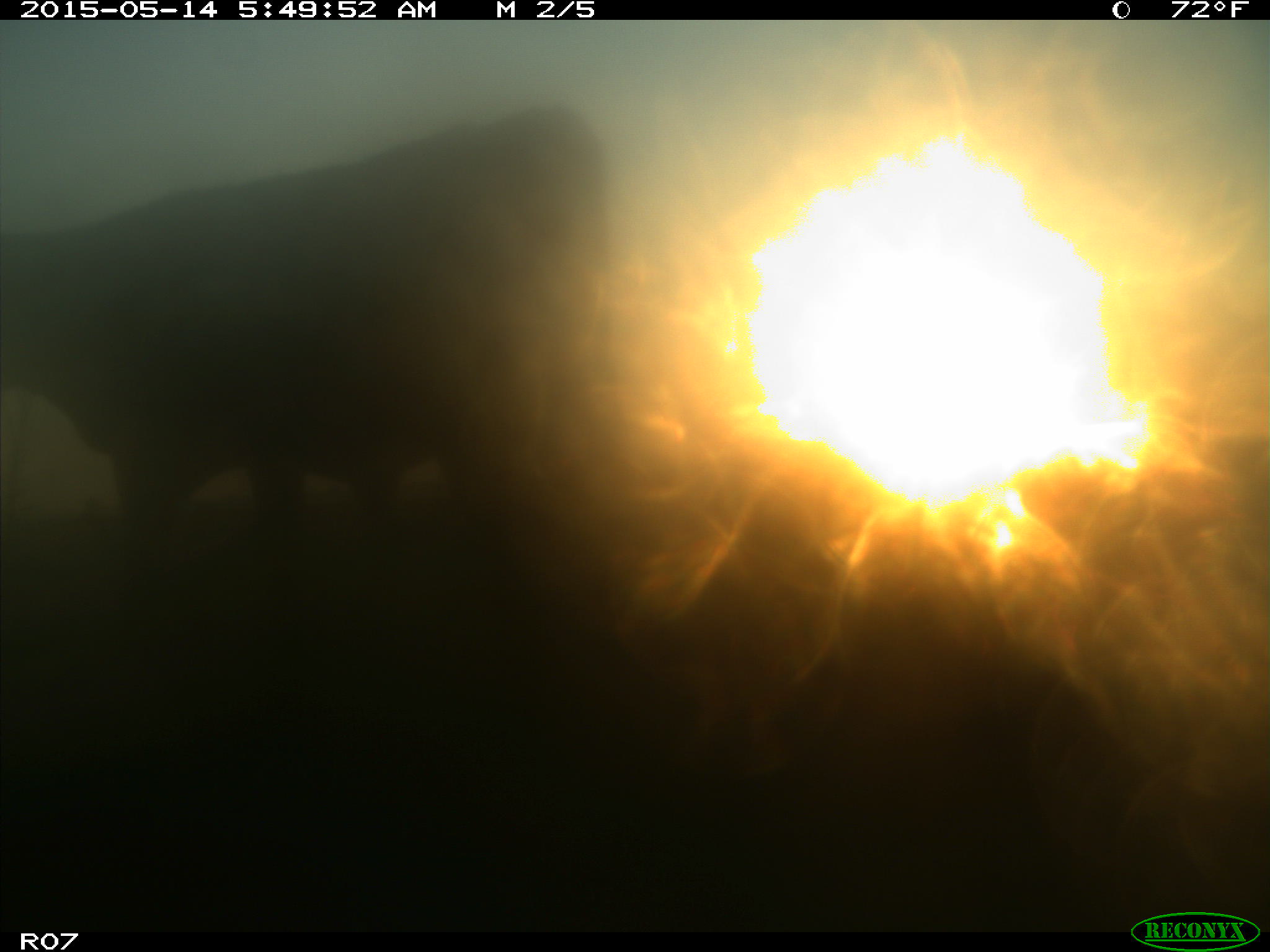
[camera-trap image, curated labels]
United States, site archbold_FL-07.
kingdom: Animalia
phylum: Chordata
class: Mammalia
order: Artiodactyla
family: Bovidae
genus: Bos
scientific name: Bos taurus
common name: domestic cow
Bos taurus (domestic cow).